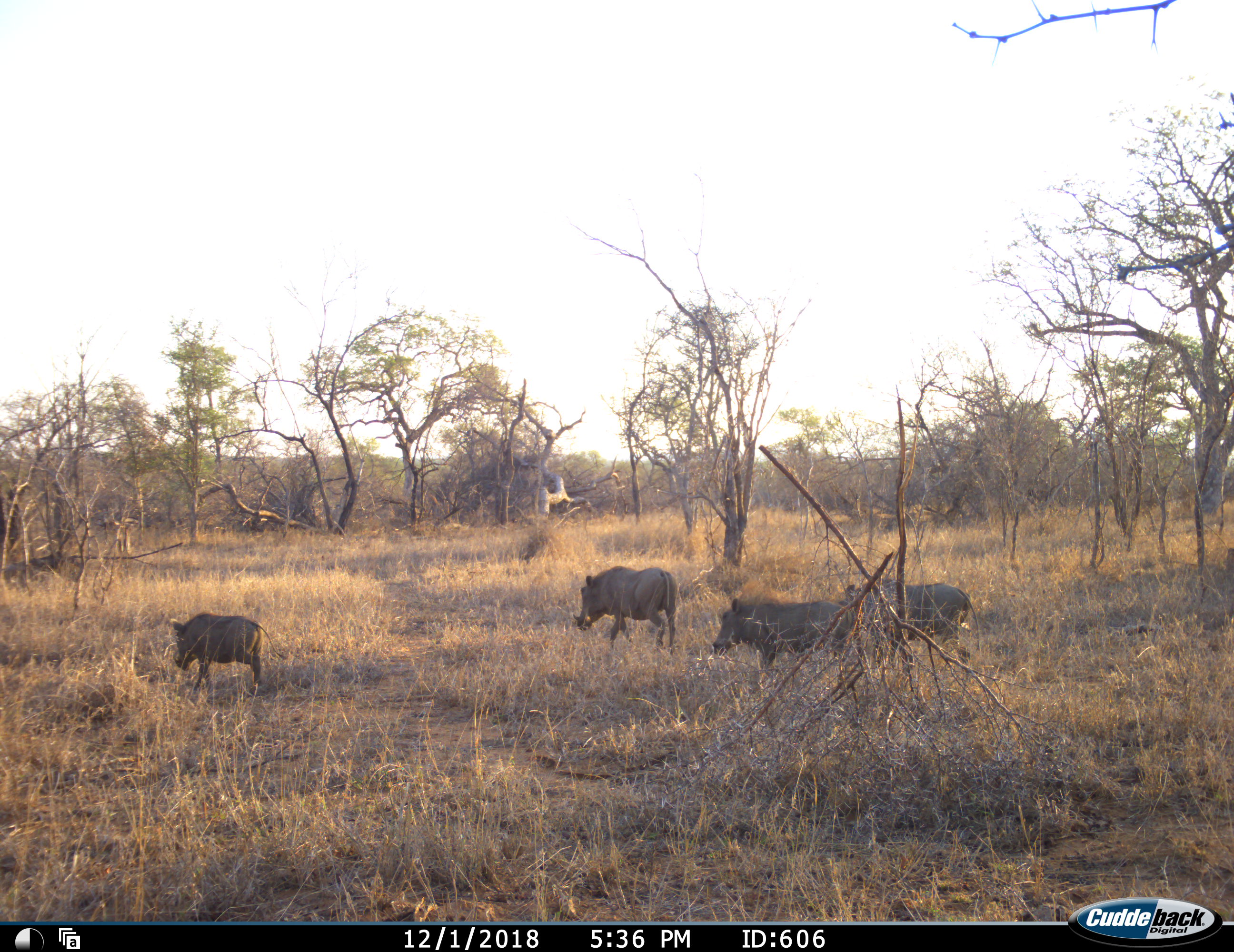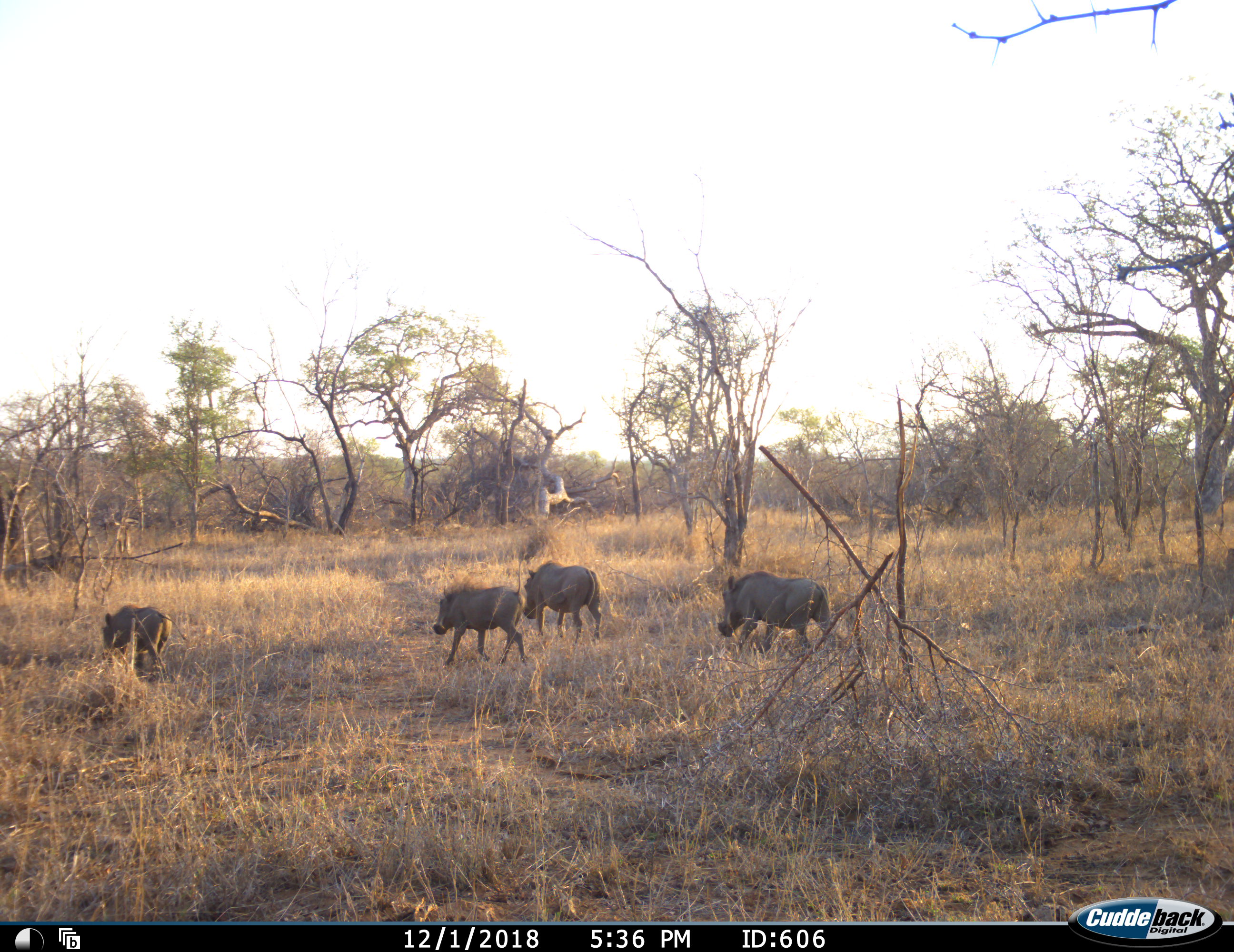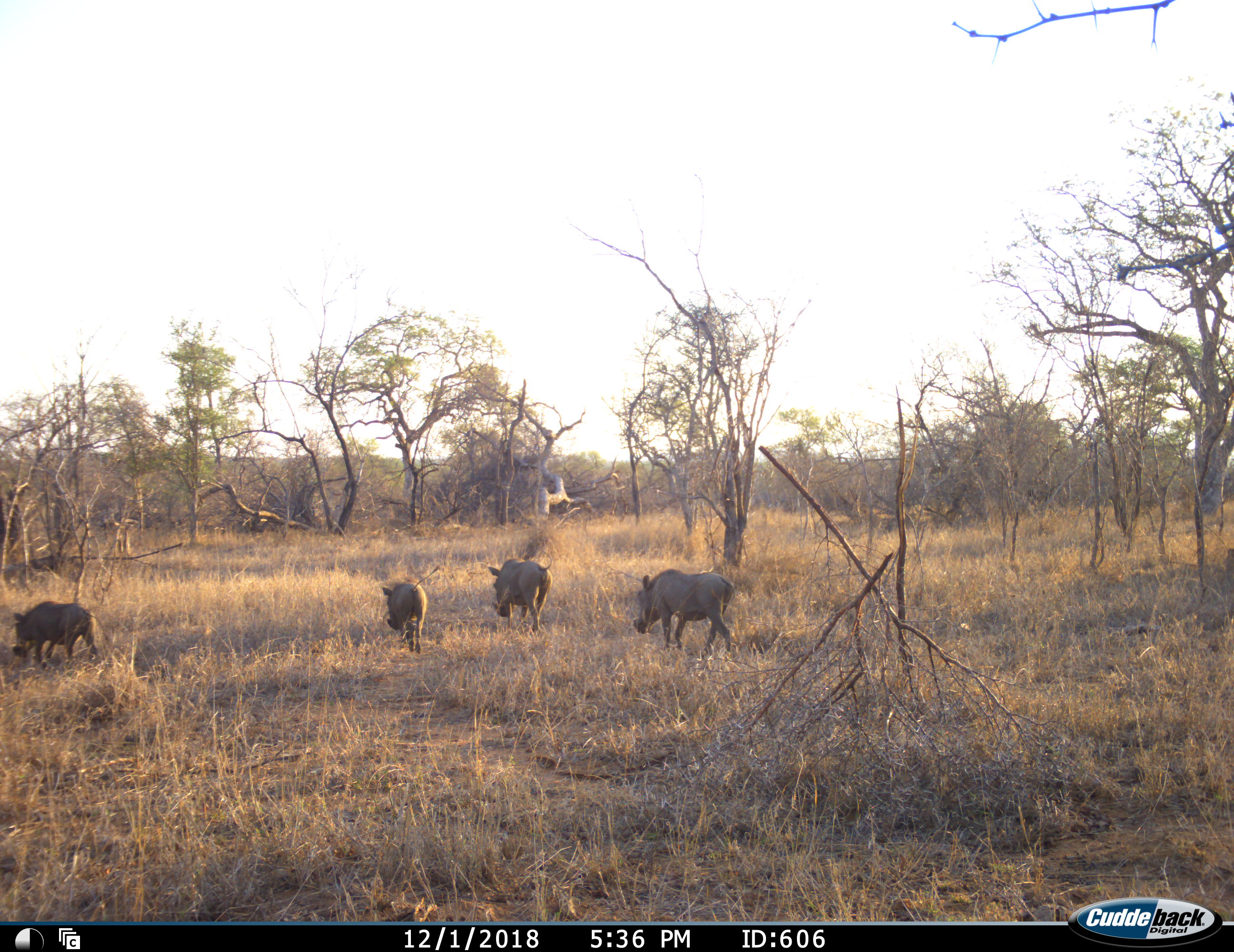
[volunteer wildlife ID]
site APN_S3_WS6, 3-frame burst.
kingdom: Animalia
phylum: Chordata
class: Mammalia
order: Artiodactyla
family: Suidae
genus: Phacochoerus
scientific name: Phacochoerus africanus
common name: warthog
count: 4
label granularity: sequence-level